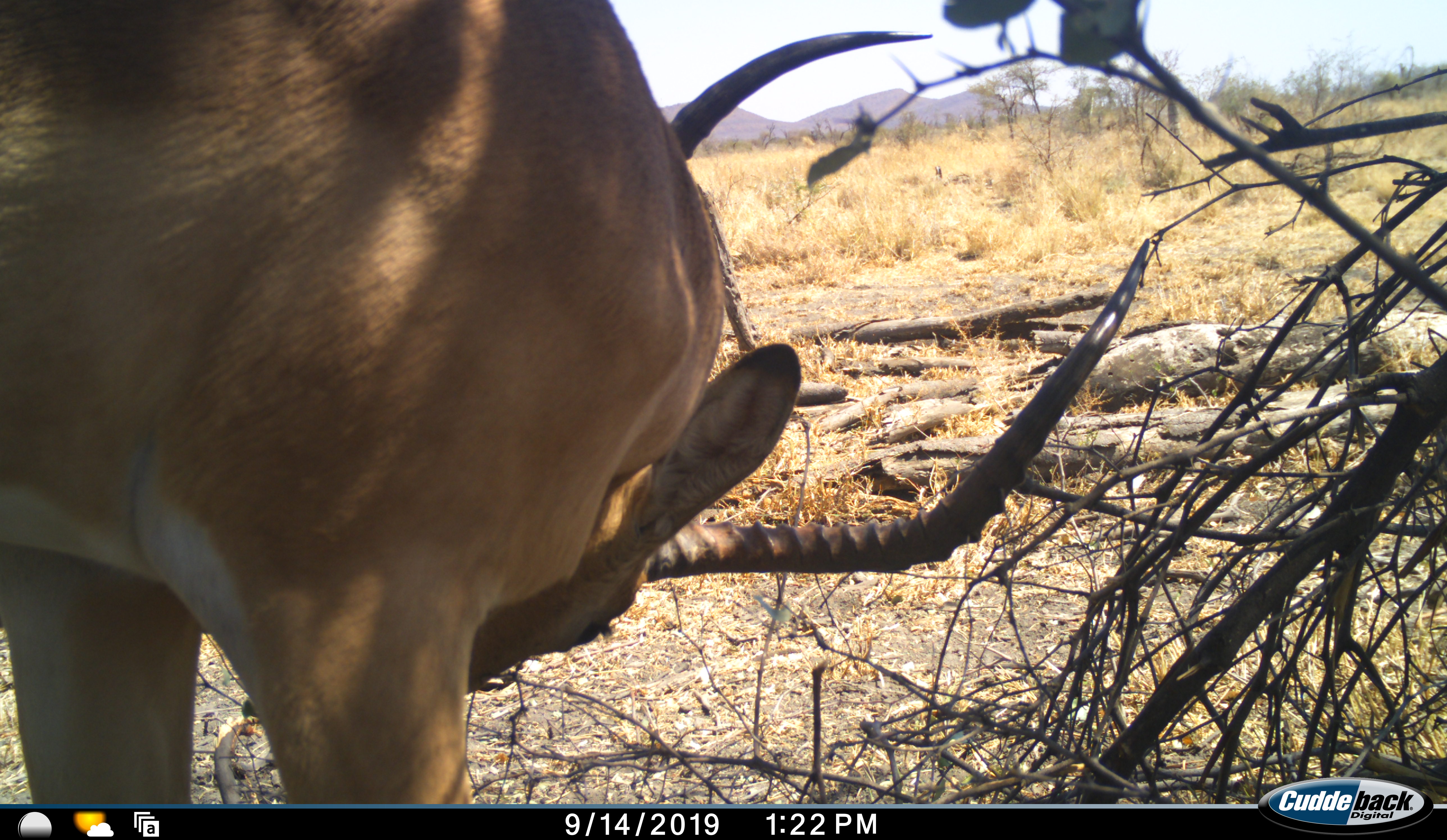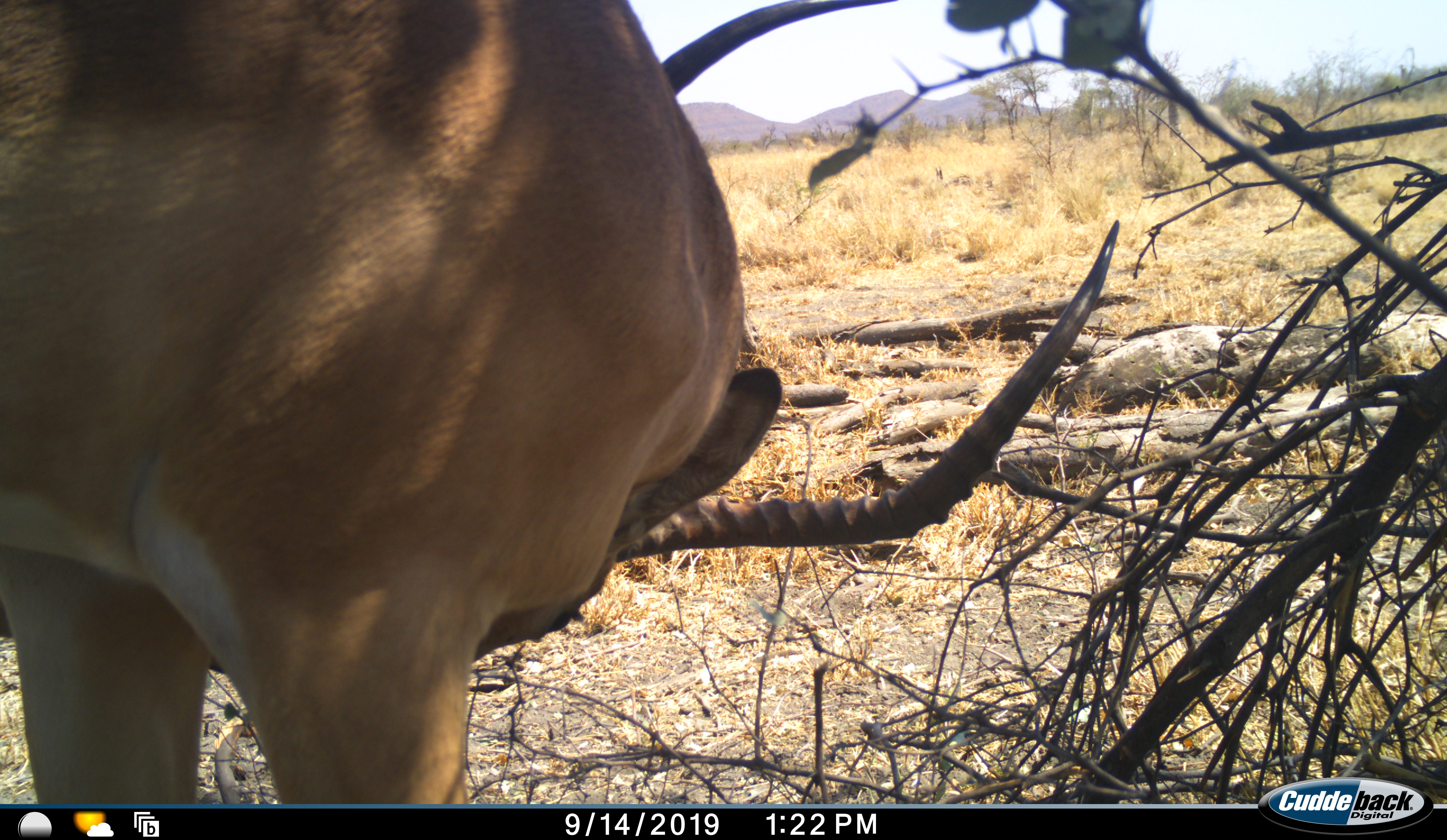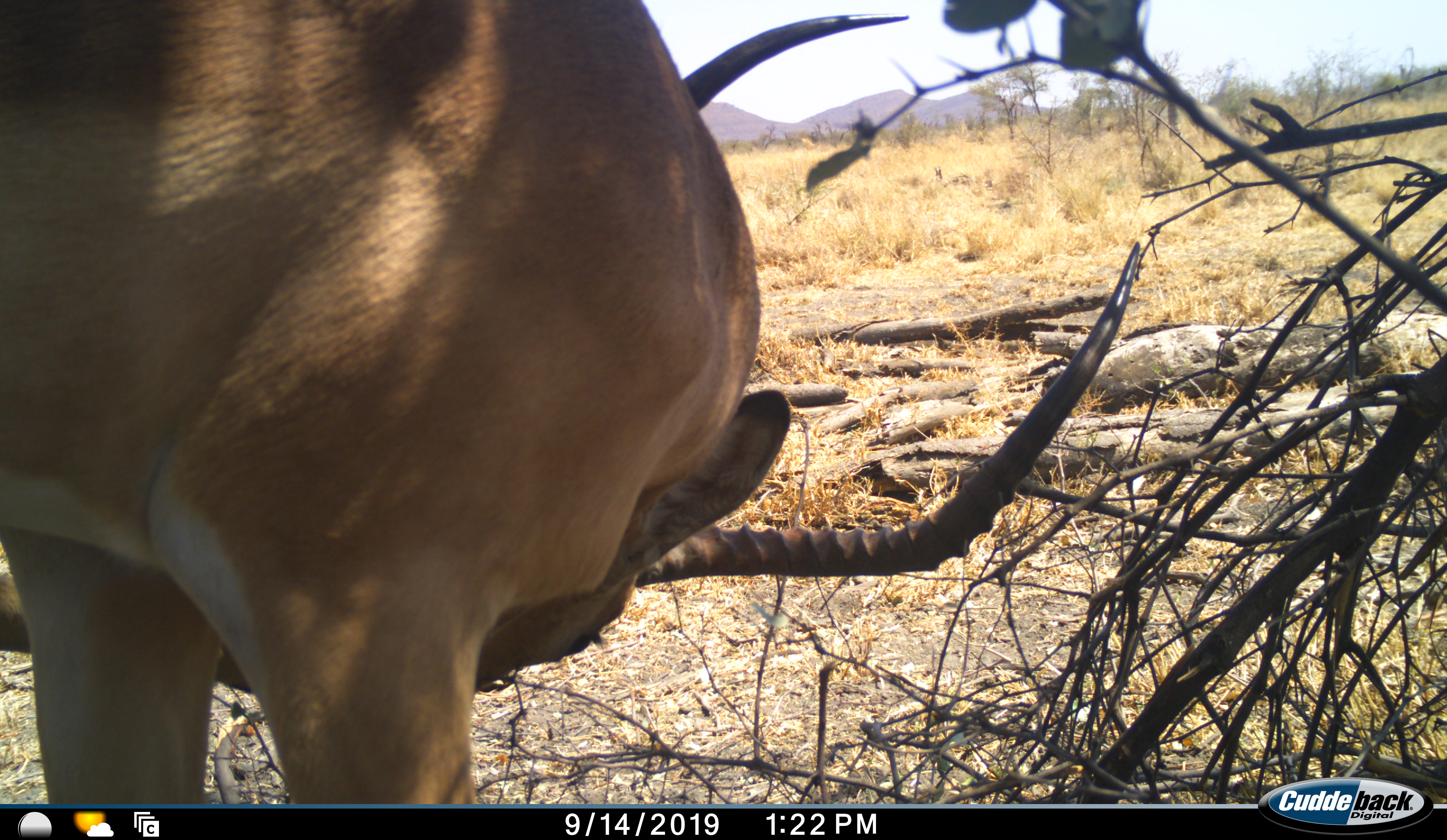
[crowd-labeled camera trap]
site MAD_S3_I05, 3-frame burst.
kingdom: Animalia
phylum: Chordata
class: Mammalia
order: Artiodactyla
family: Bovidae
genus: Aepyceros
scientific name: Aepyceros melampus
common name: impala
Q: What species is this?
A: Impala (Aepyceros melampus).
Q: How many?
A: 1.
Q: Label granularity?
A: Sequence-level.